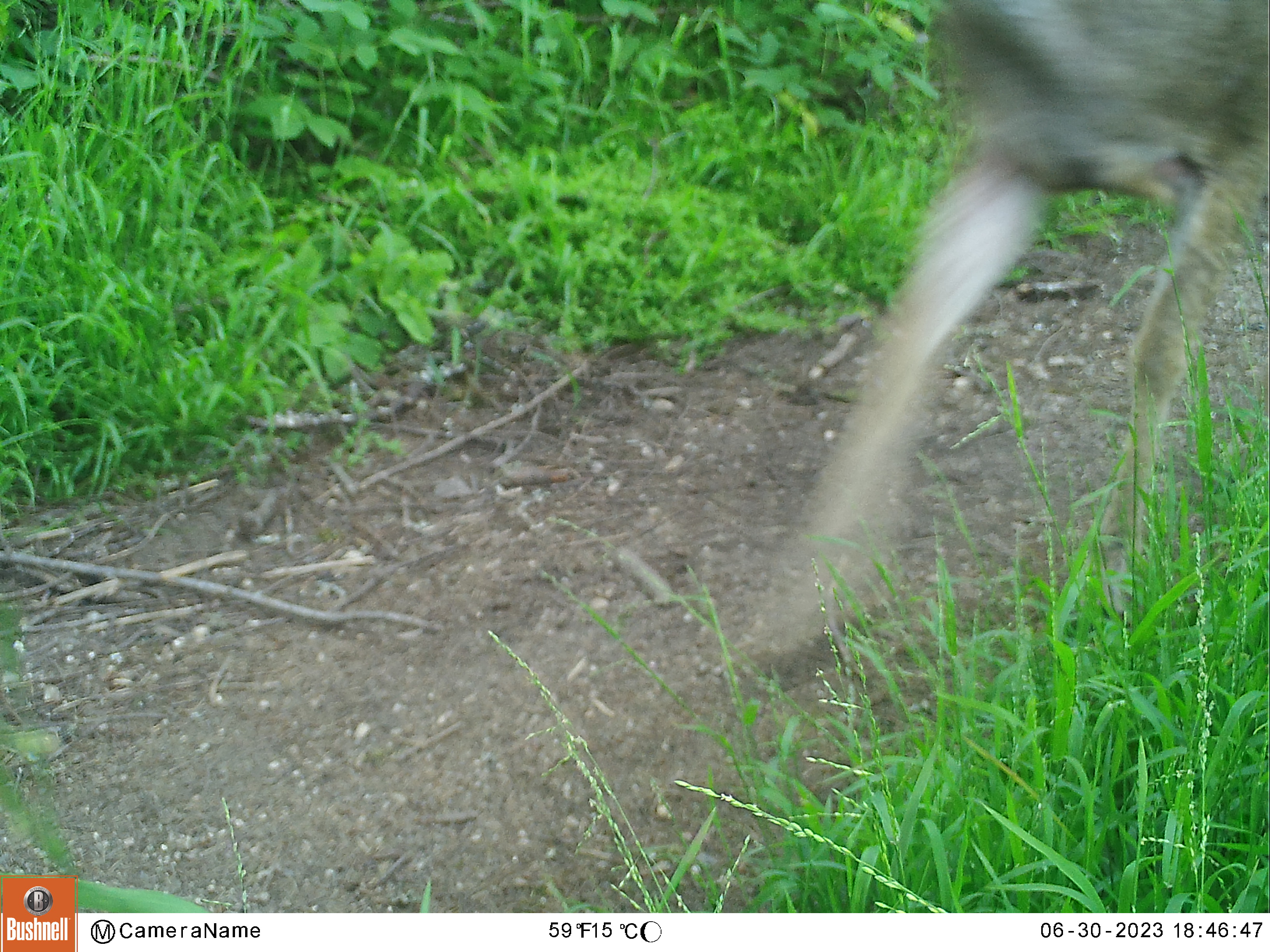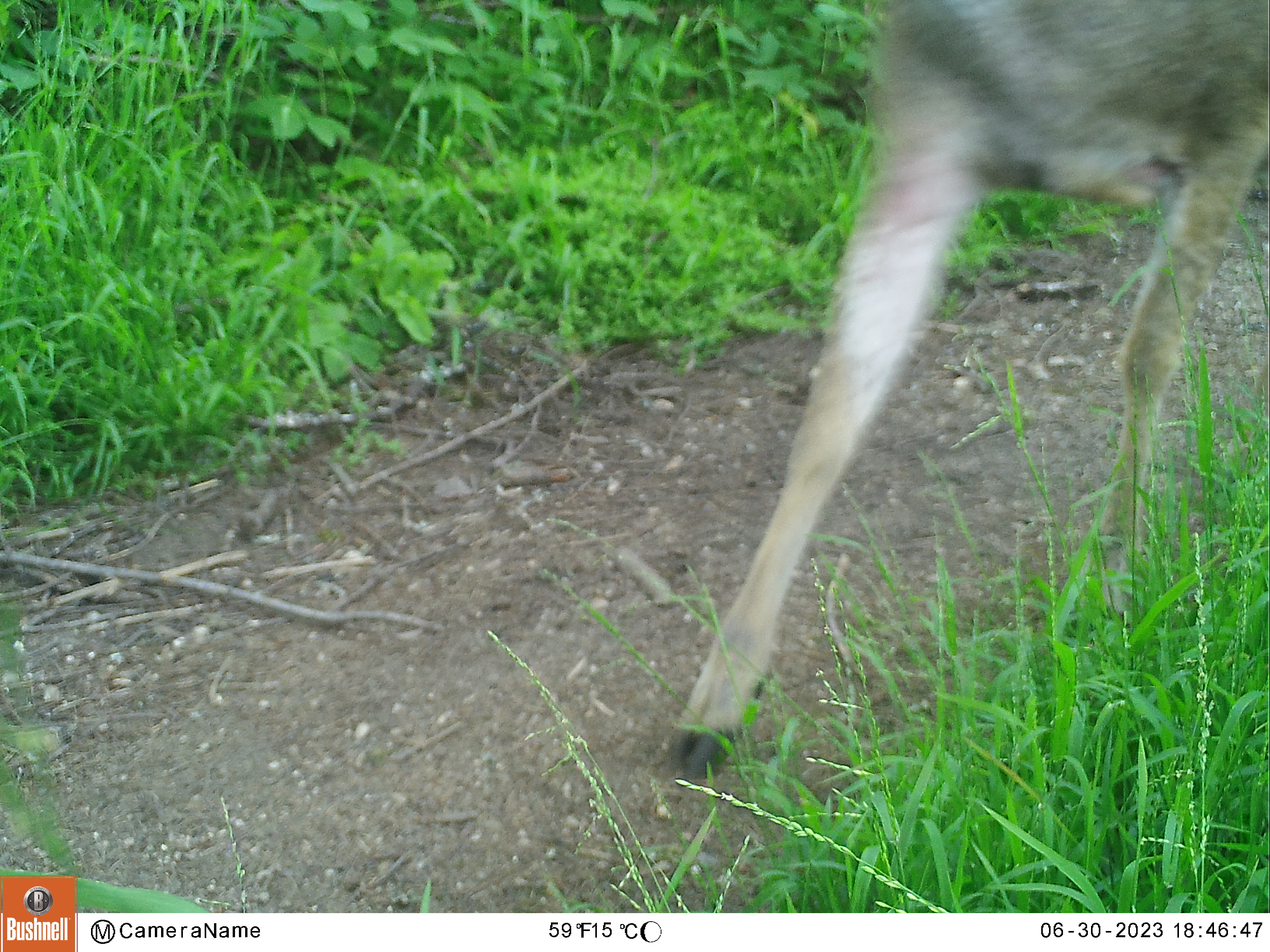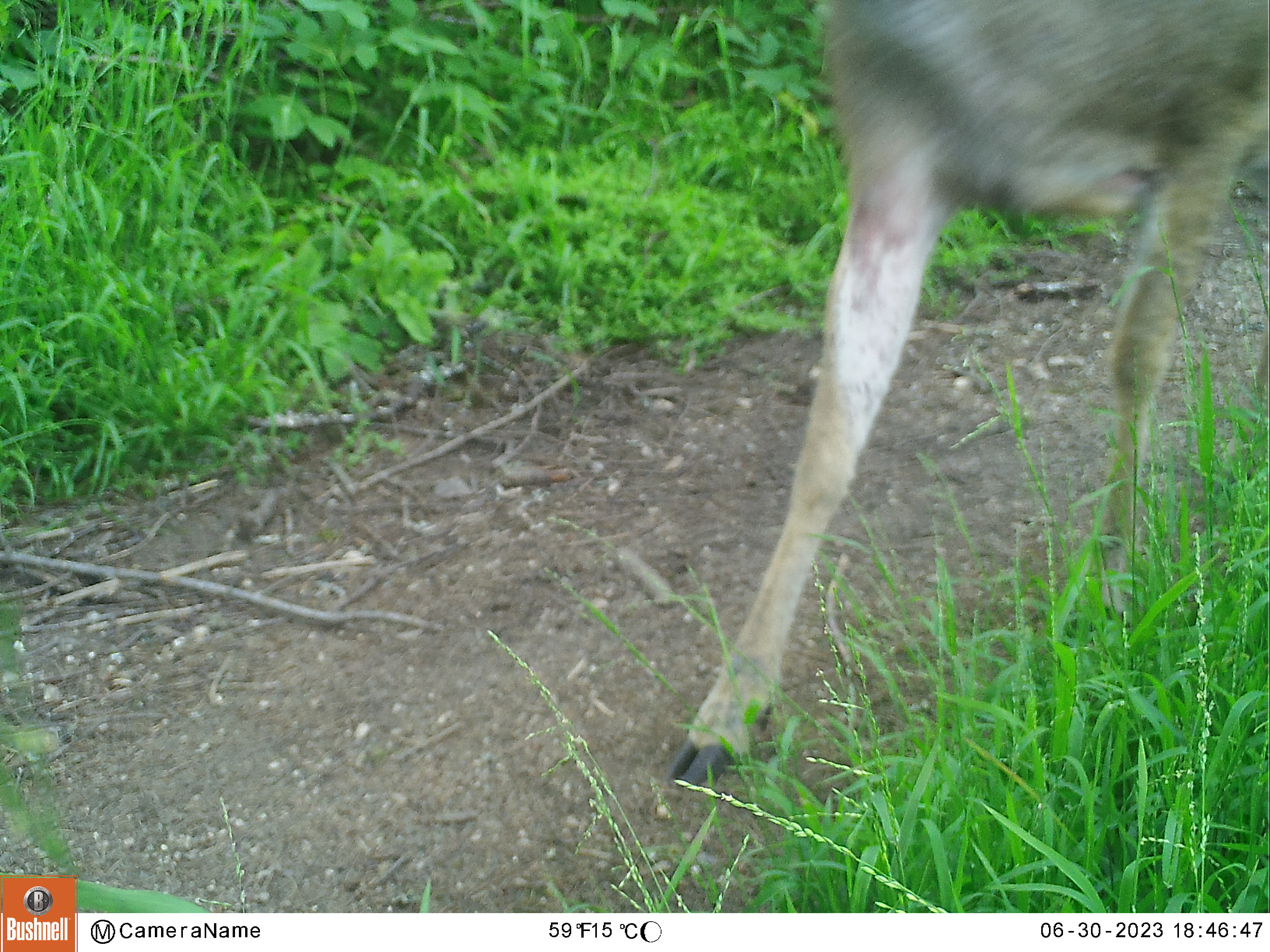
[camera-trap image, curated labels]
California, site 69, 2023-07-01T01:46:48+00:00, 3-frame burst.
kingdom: Animalia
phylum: Chordata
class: Mammalia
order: Artiodactyla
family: Cervidae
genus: Odocoileus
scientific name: Odocoileus hemionus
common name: mule deer